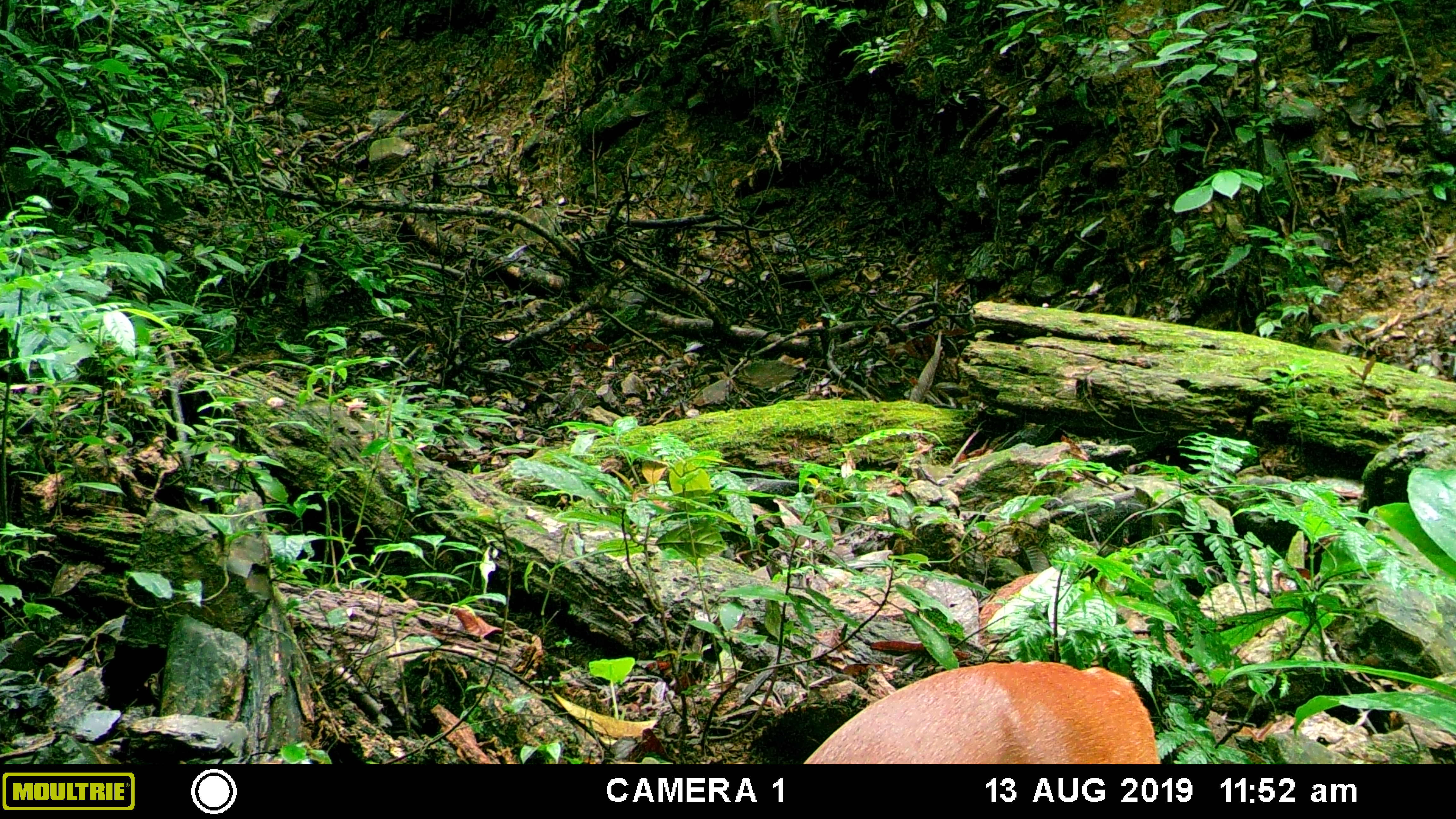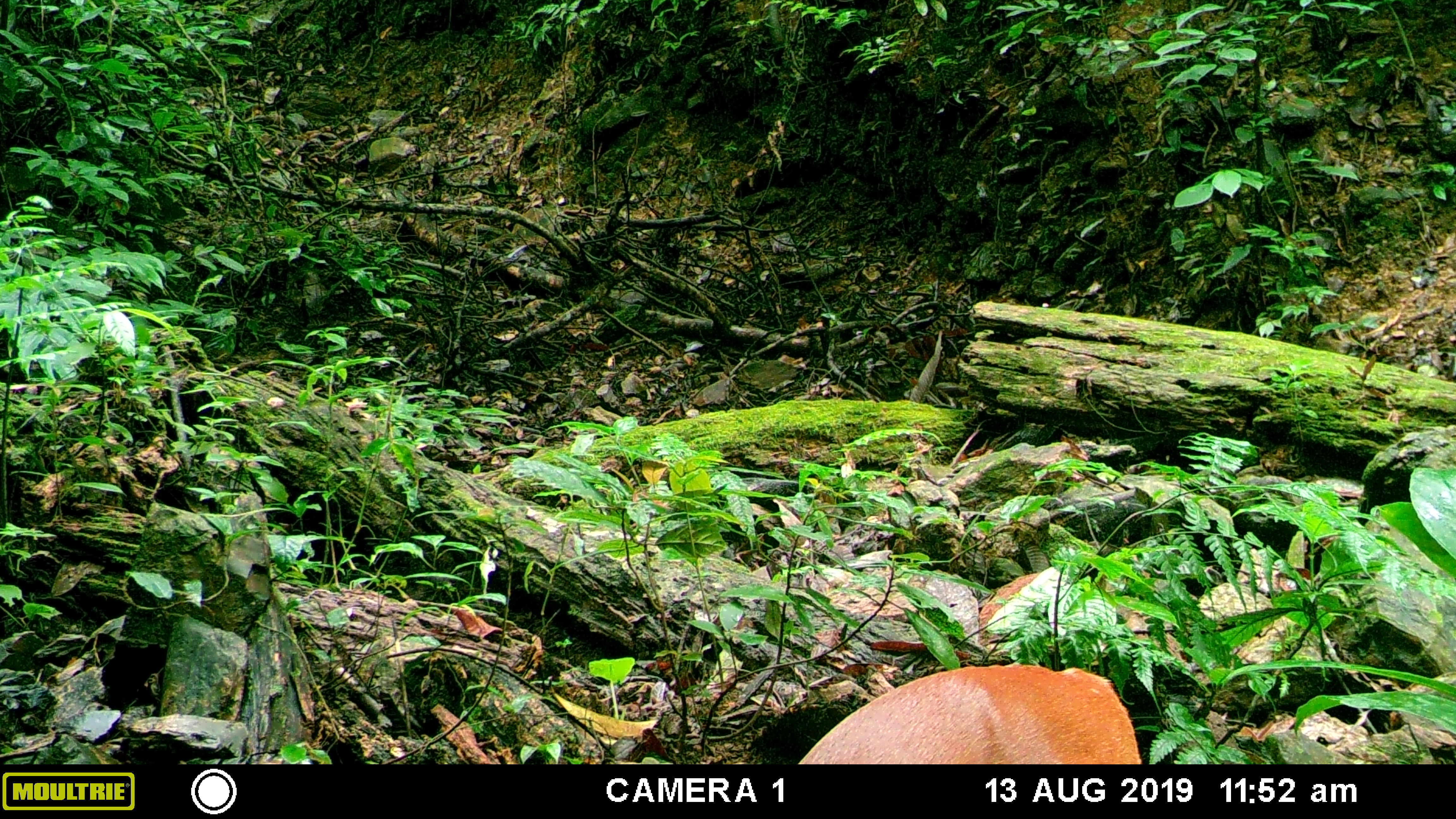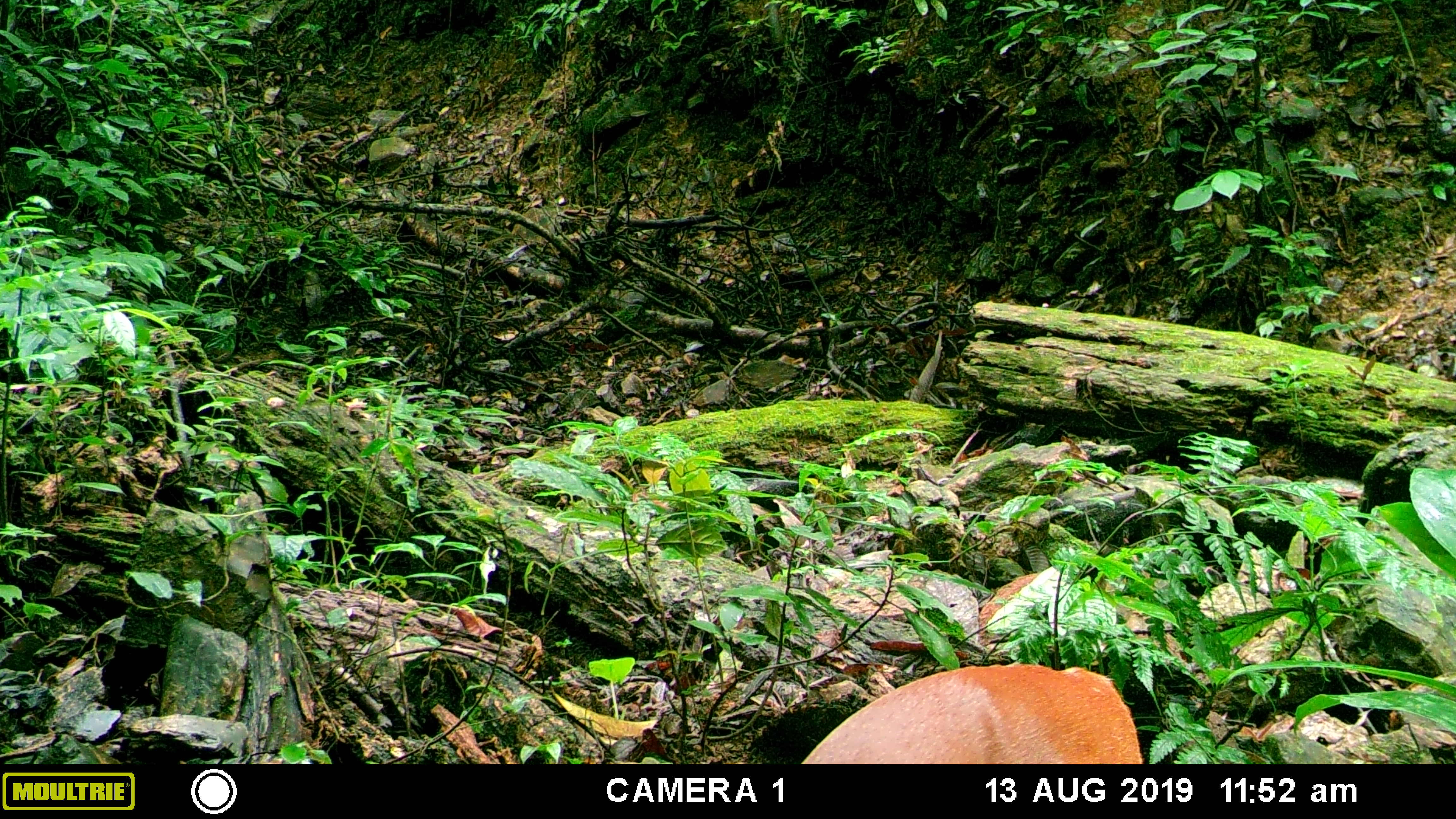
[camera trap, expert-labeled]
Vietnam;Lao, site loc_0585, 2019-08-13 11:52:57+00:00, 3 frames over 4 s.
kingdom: Animalia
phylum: Chordata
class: Mammalia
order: Artiodactyla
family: Cervidae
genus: Muntiacus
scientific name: Muntiacus muntjak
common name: red muntjac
Red muntjac (Muntiacus muntjak). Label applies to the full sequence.